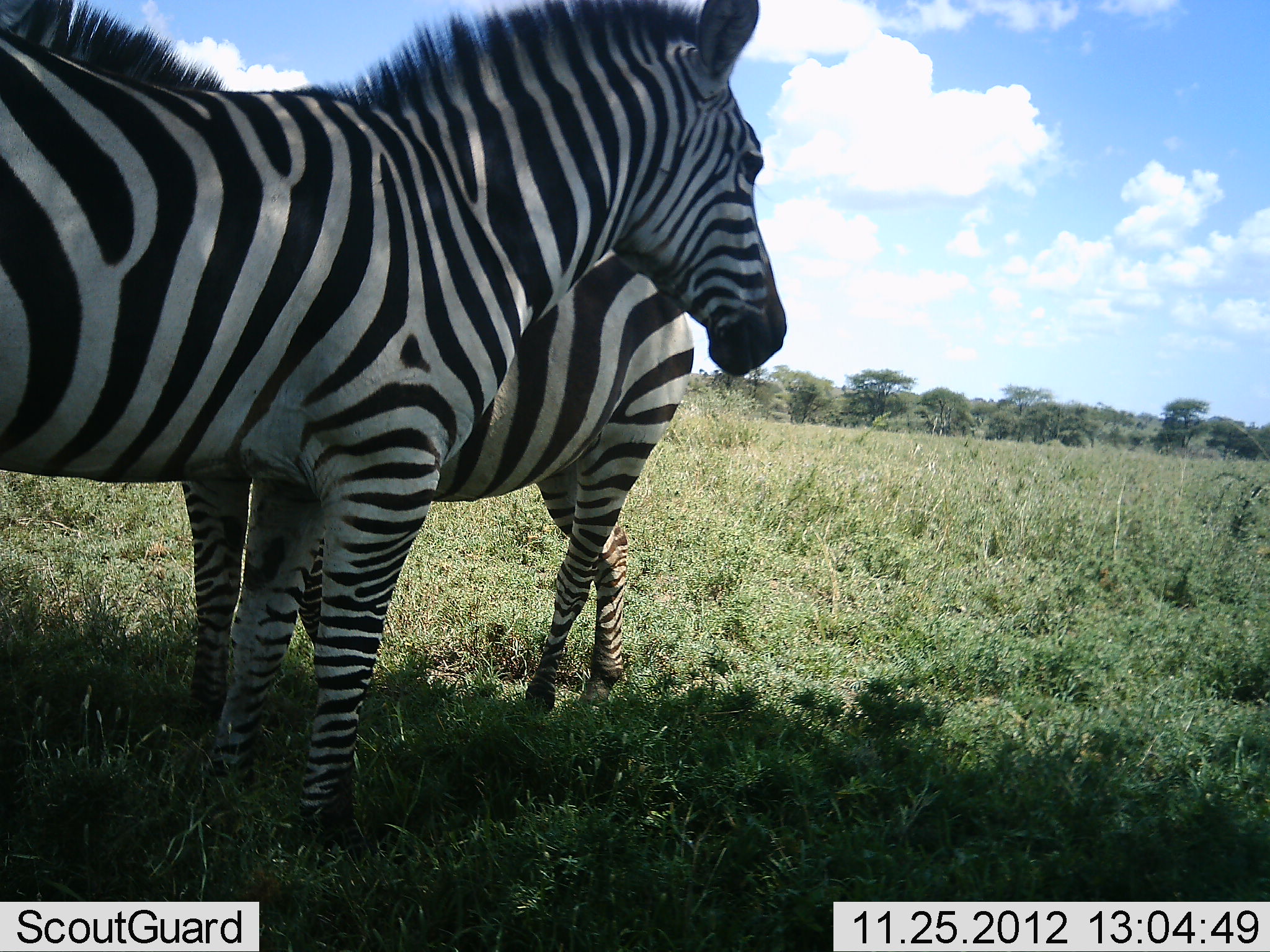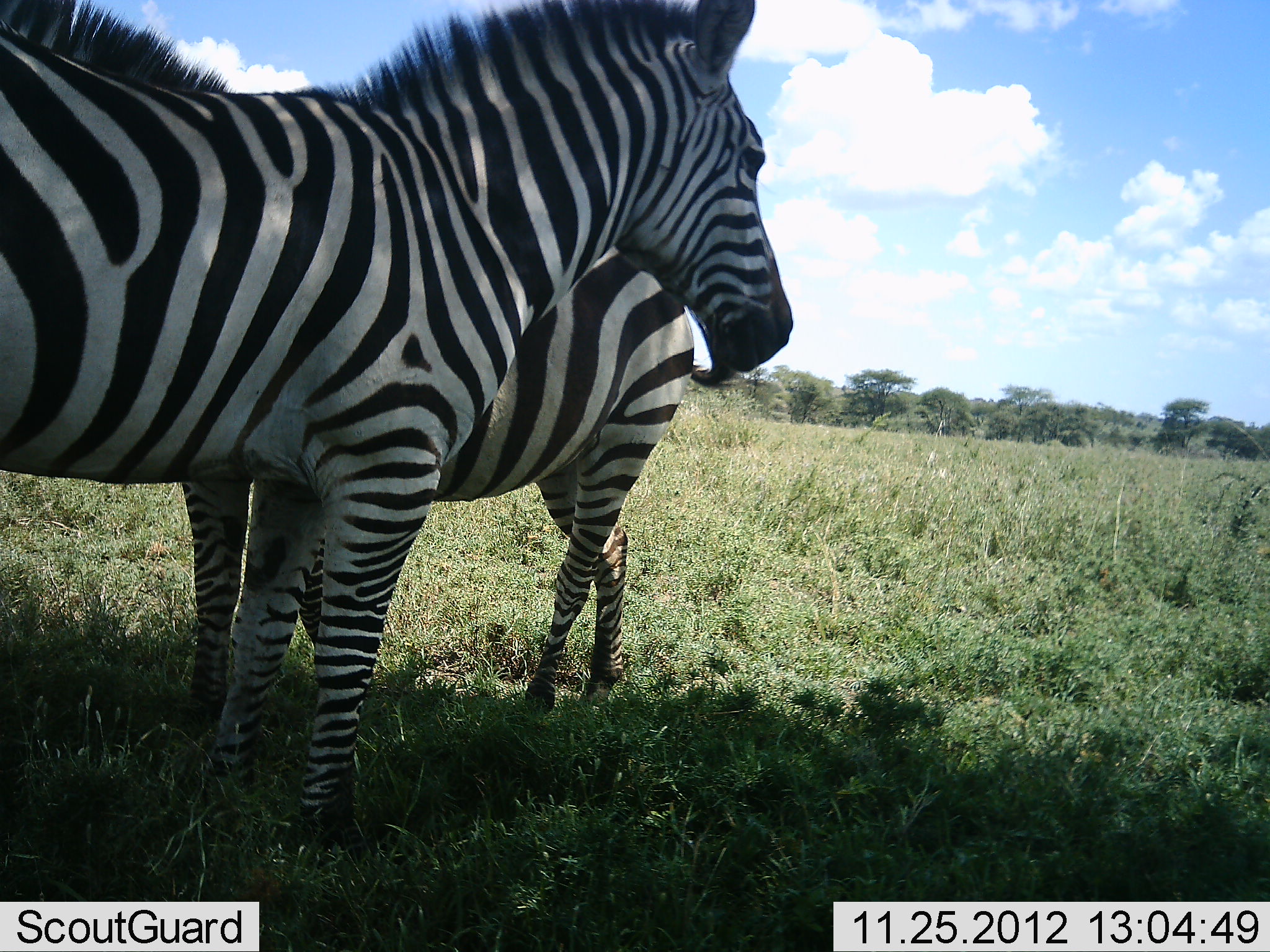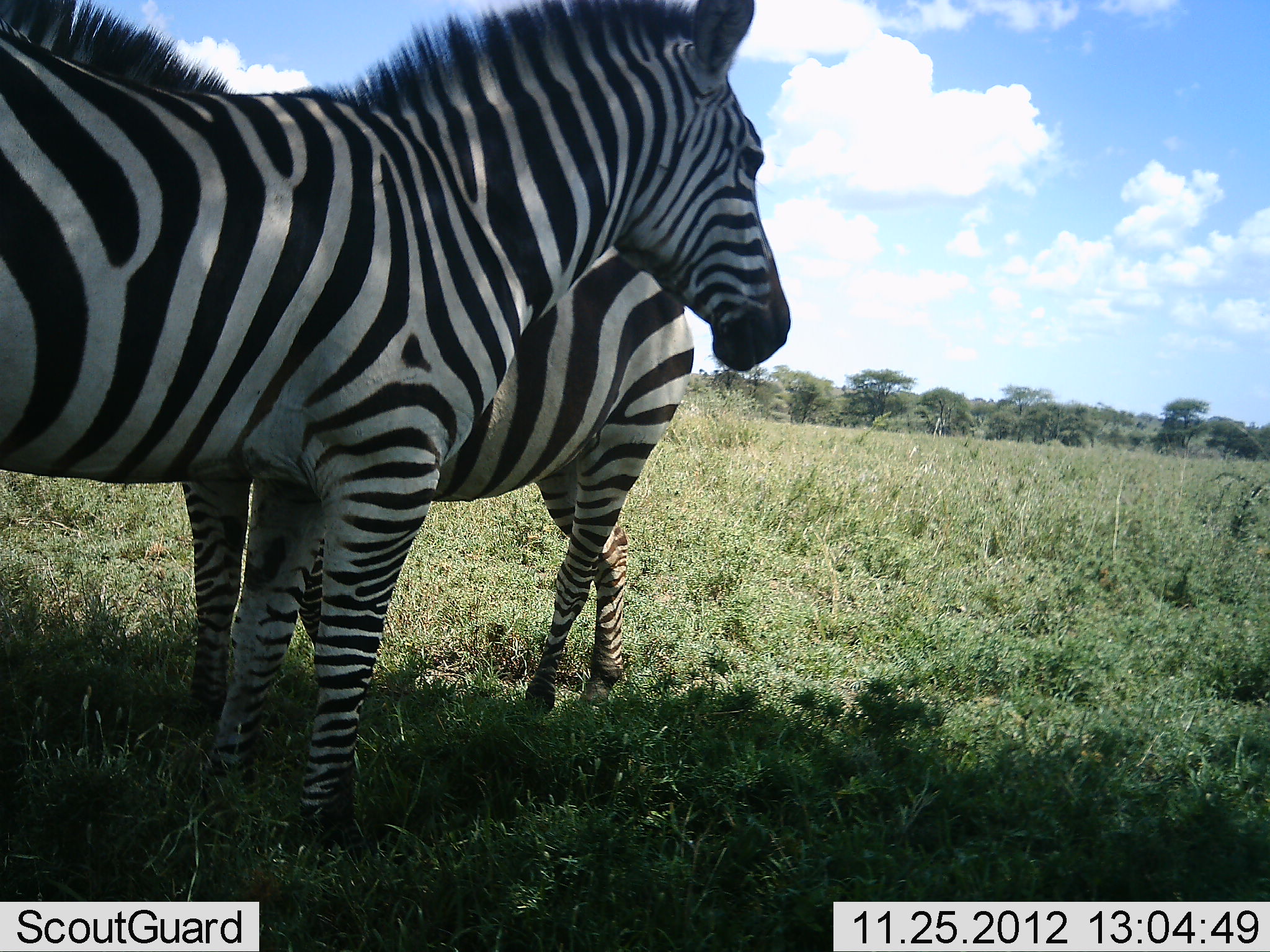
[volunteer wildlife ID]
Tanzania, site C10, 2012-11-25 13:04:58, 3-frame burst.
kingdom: Animalia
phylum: Chordata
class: Mammalia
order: Perissodactyla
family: Equidae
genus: Equus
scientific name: Equus quagga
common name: plains zebra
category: zebra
Zebra (plains zebra) (Equus quagga), count 2. Behavior (volunteer vote fractions): standing 100%, resting 0%, moving 0%, interacting 10%. Young present (vote fraction): 0%. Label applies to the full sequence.